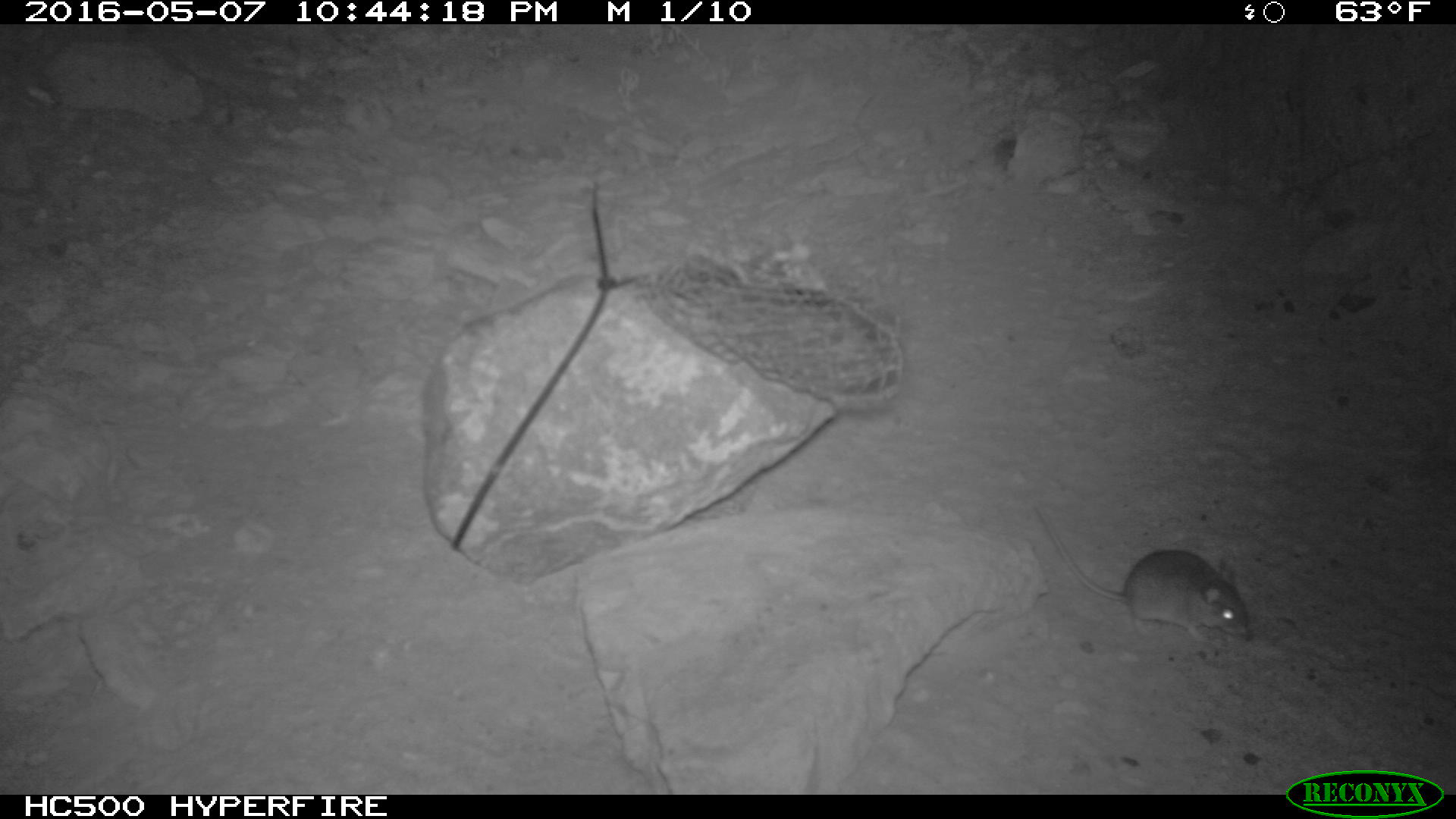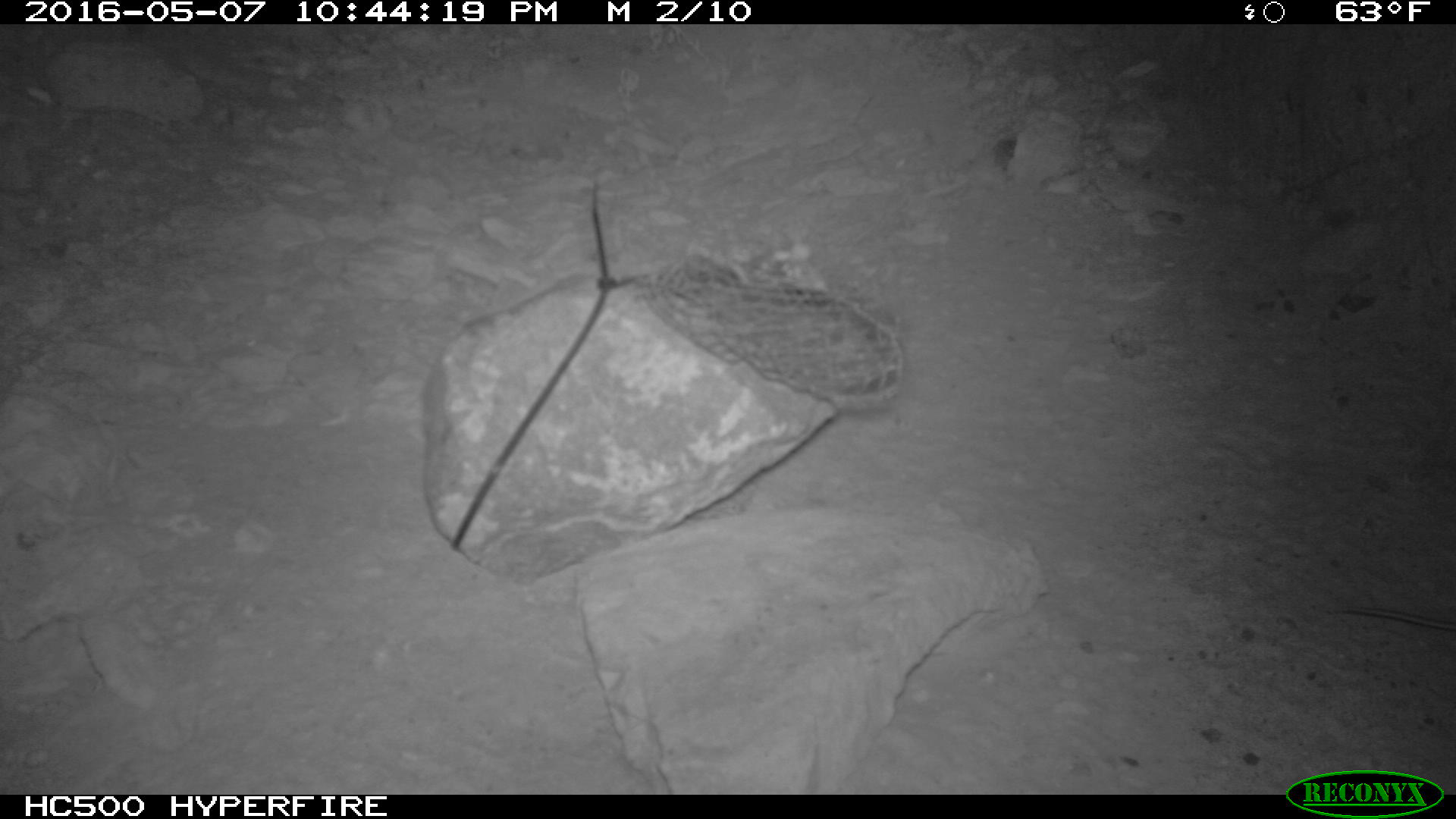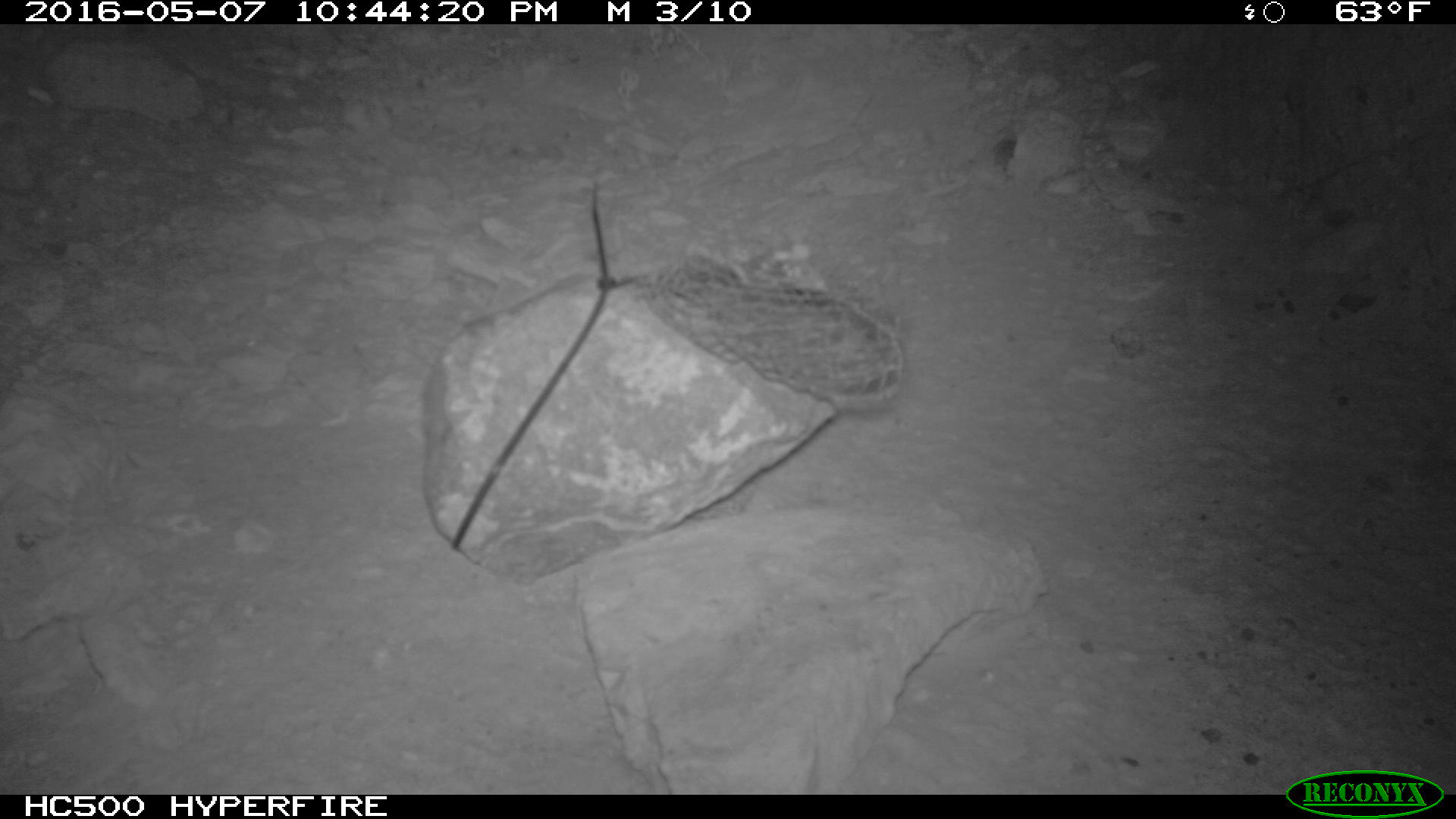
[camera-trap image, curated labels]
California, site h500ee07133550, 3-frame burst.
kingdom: Animalia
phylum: Chordata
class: Mammalia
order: Rodentia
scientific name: Rodentia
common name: rodent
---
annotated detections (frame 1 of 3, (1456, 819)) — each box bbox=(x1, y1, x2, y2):
rodent: bbox=(1030, 500, 1254, 645)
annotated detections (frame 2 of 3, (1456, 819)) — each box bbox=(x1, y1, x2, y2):
rodent: bbox=(1326, 607, 1455, 630)